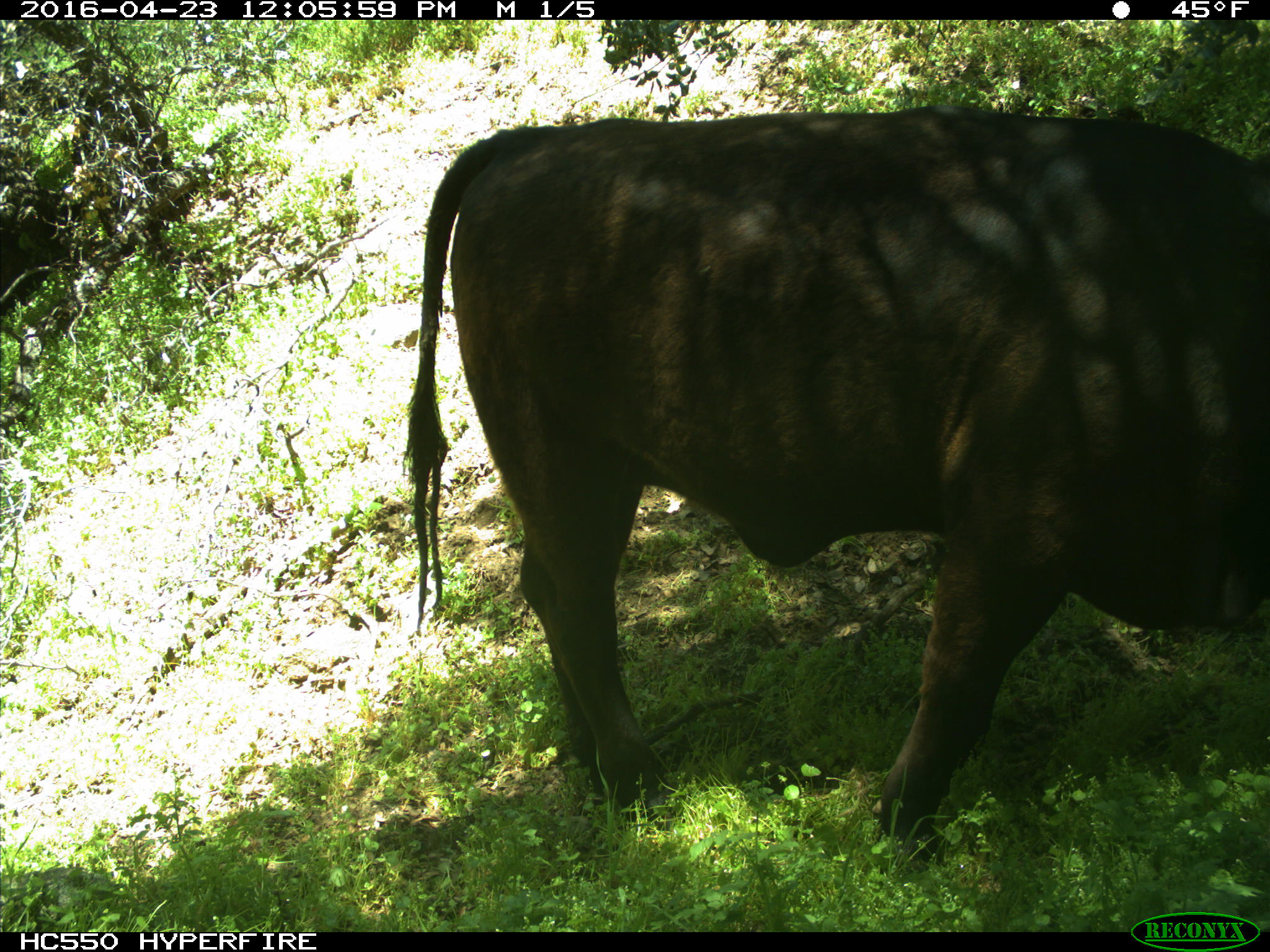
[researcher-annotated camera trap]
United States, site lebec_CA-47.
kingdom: Animalia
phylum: Chordata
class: Mammalia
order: Artiodactyla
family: Bovidae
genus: Bos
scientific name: Bos taurus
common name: domestic cow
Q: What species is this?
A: Bos taurus (domestic cow).